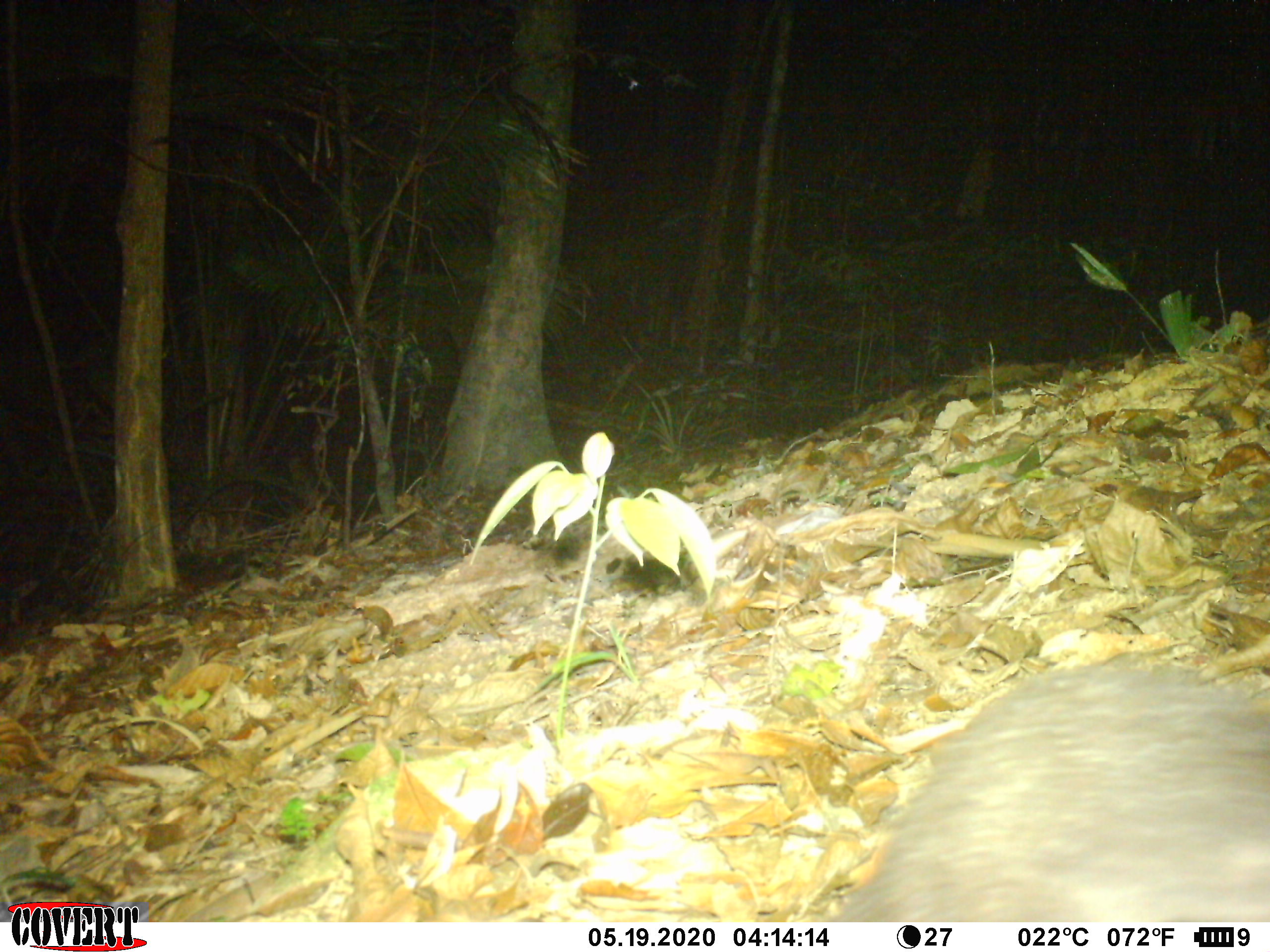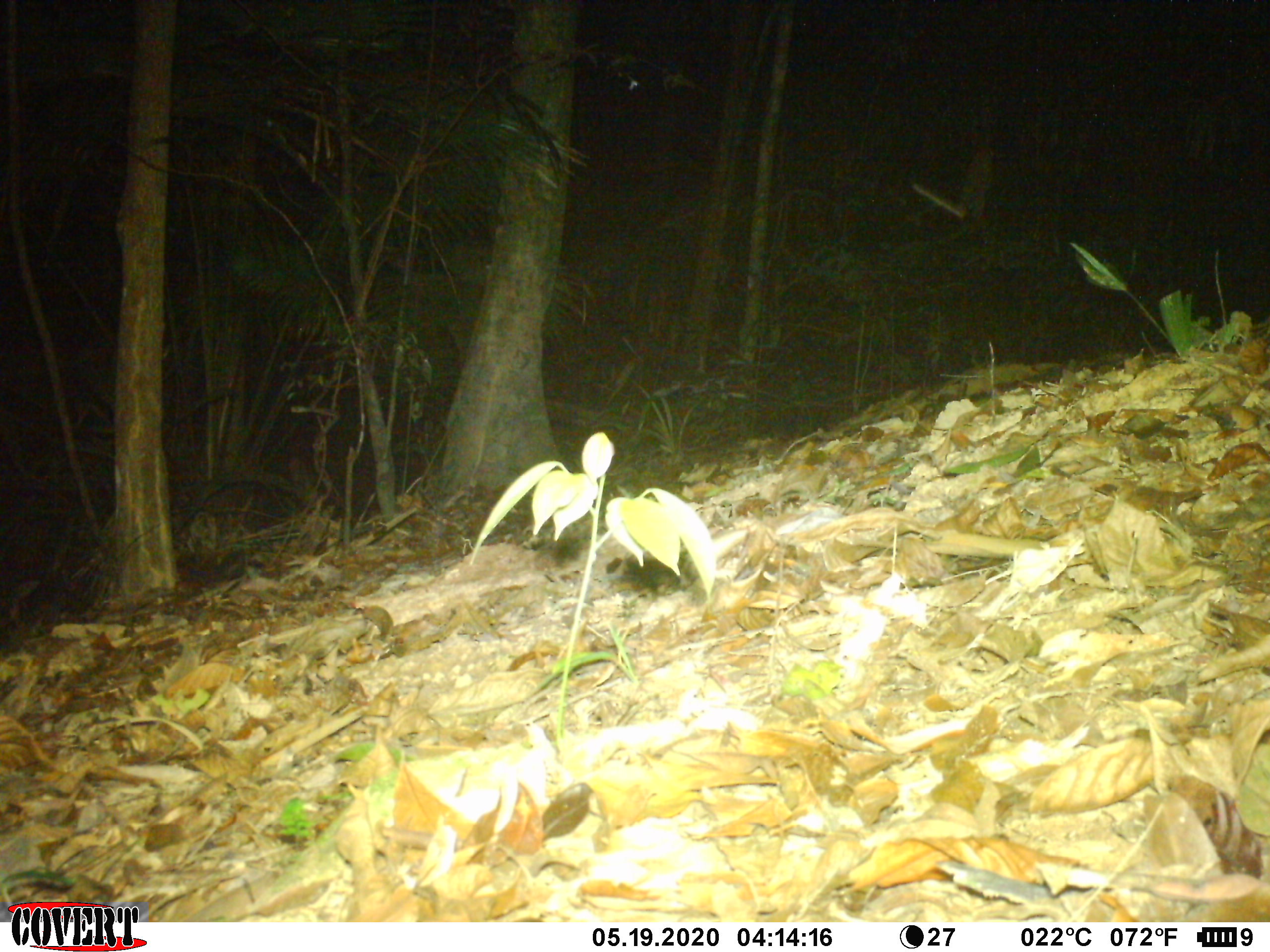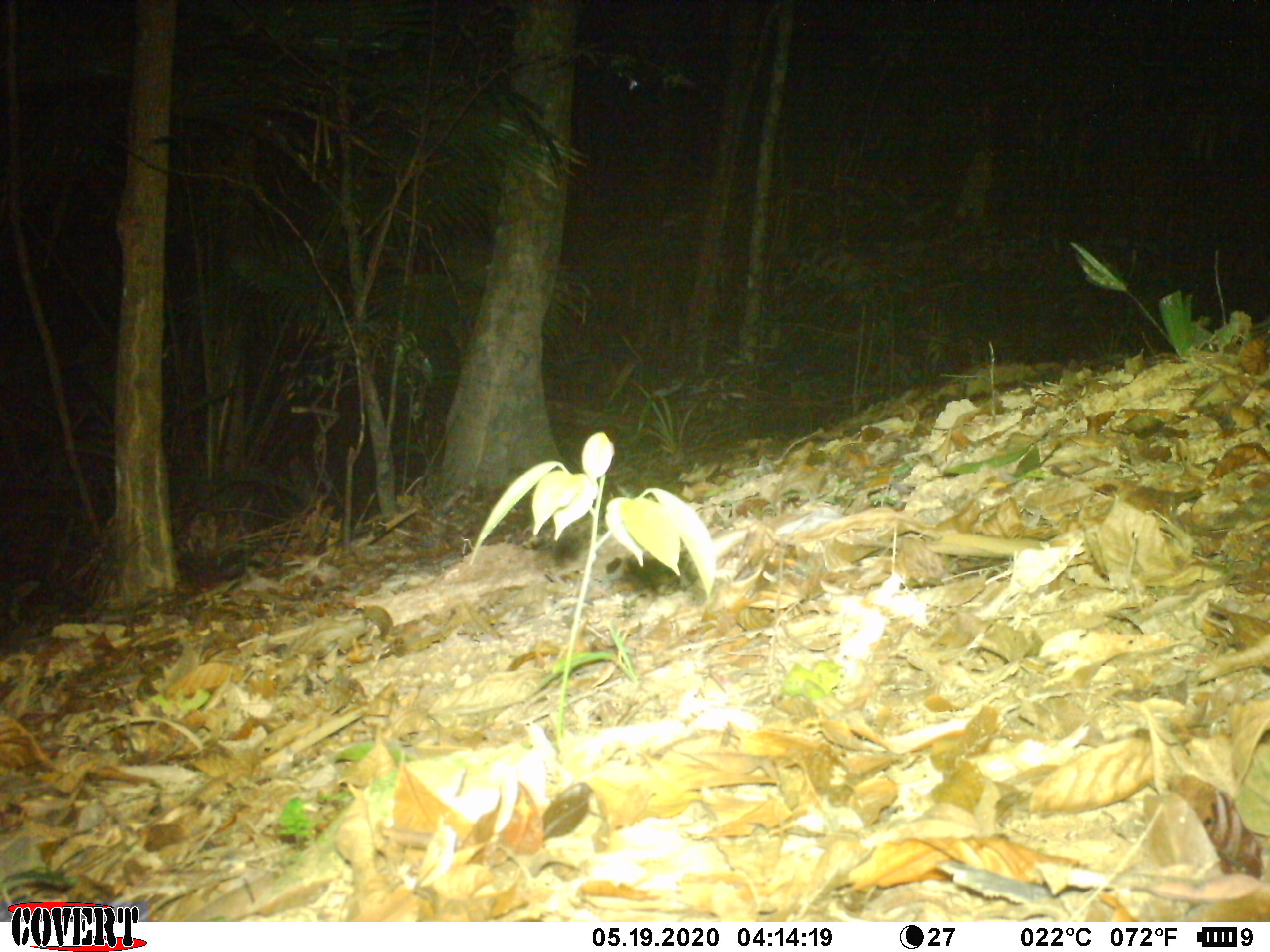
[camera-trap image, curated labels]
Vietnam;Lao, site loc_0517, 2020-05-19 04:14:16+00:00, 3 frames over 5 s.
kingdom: Animalia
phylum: Chordata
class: Mammalia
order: Carnivora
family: Mustelidae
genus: Melogale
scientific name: Melogale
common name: ferret badger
Ferret badger (Melogale). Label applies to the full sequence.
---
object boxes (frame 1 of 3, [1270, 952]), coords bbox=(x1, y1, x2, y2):
ferret badger: bbox=(830, 659, 1270, 920)